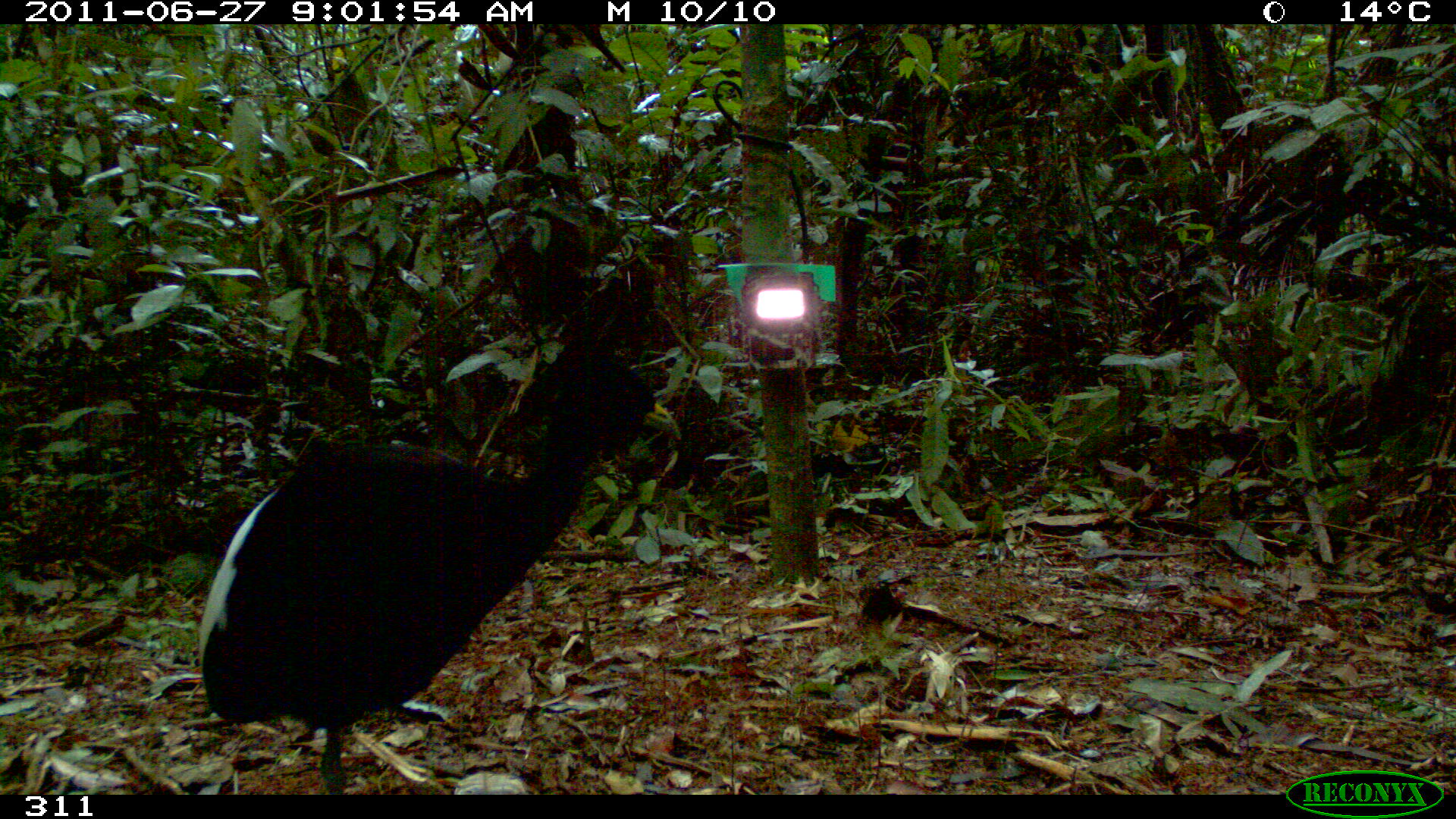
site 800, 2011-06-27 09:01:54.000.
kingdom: Animalia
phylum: Chordata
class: Aves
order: Gruiformes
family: Psophiidae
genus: Psophia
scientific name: Psophia leucoptera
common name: pale-winged trumpeter